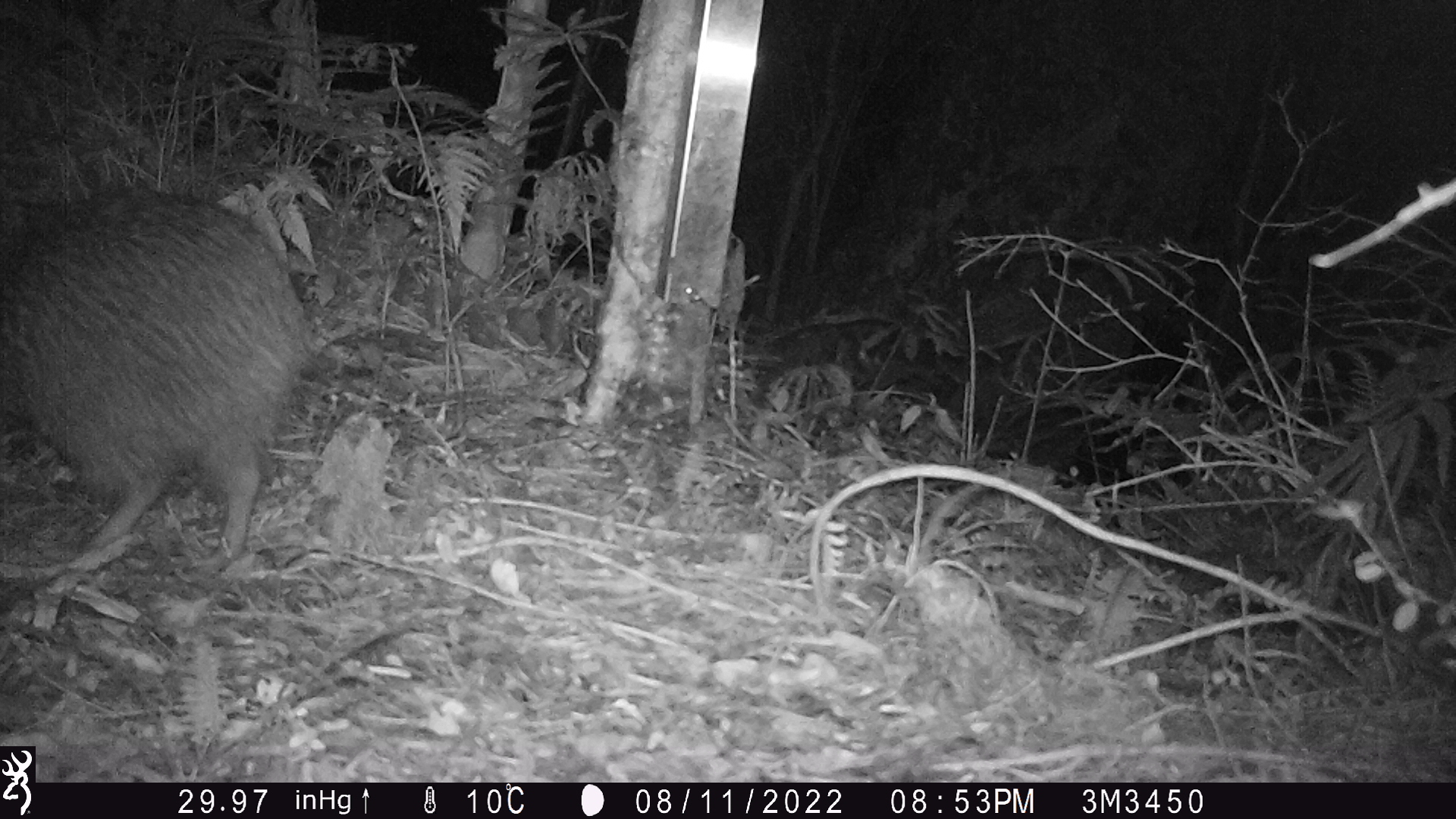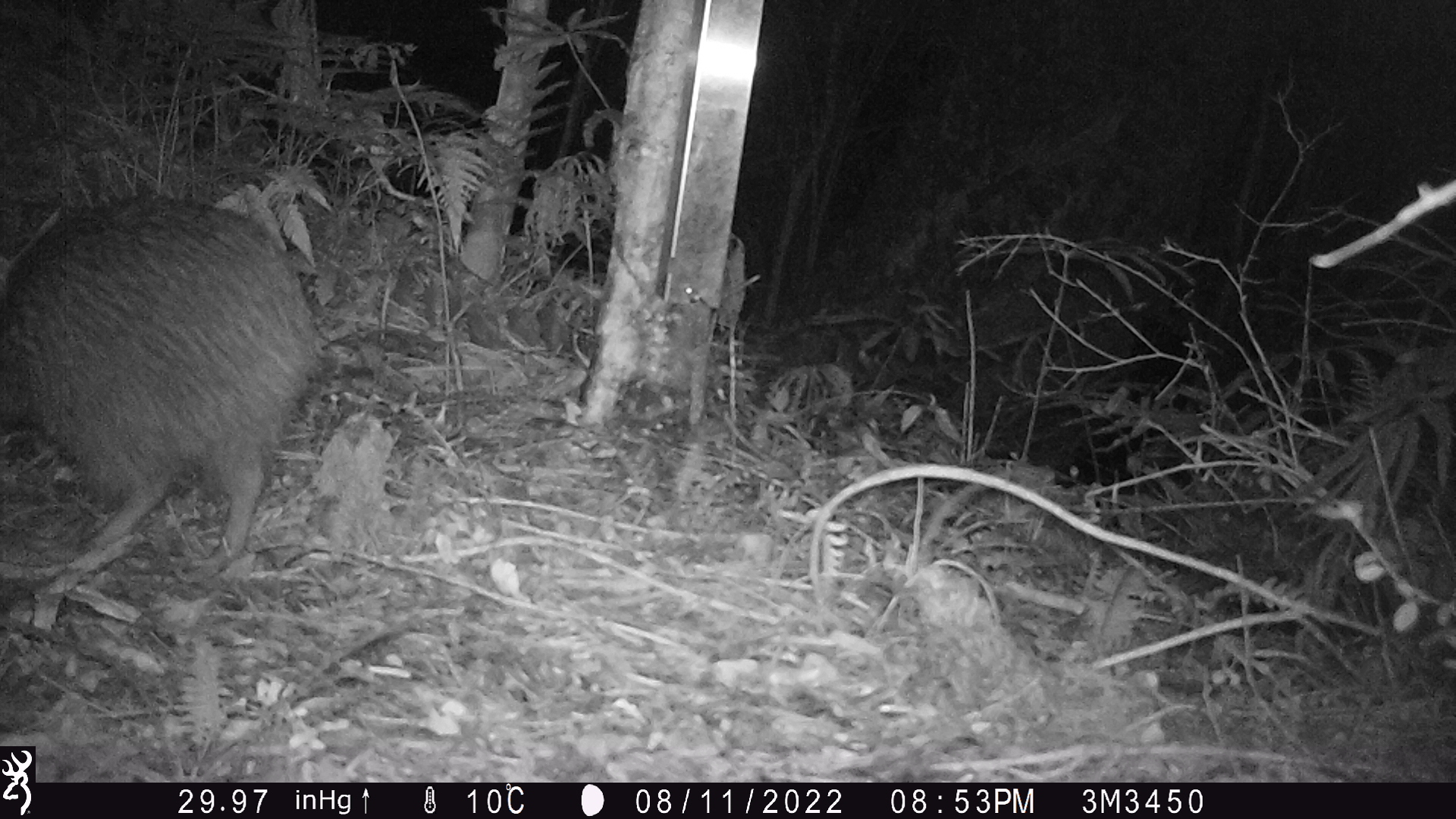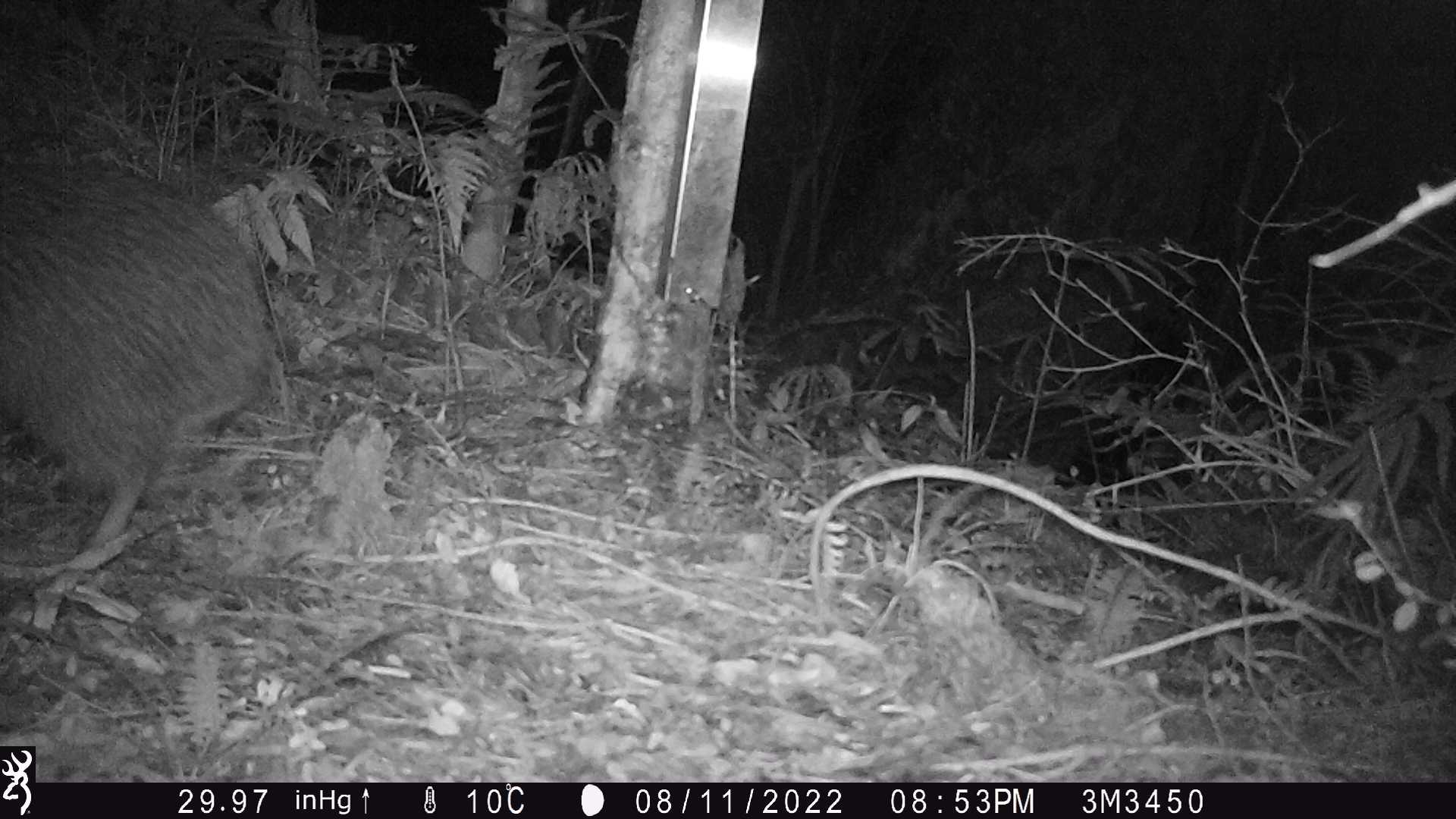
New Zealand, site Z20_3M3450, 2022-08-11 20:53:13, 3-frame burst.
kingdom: Animalia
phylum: Chordata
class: Aves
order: Apterygiformes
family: Apterygidae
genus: Apteryx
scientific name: Apteryx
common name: kiwi